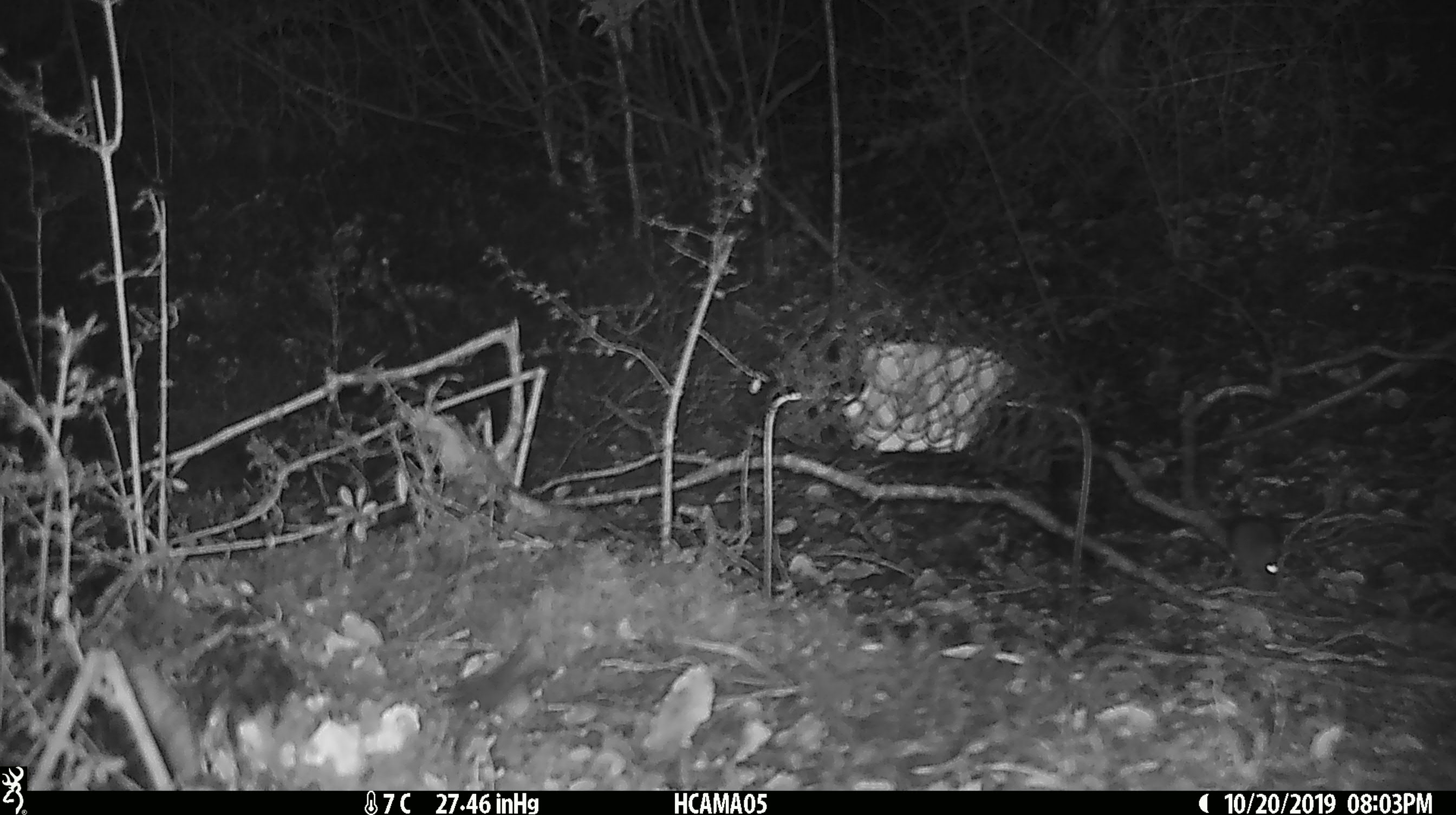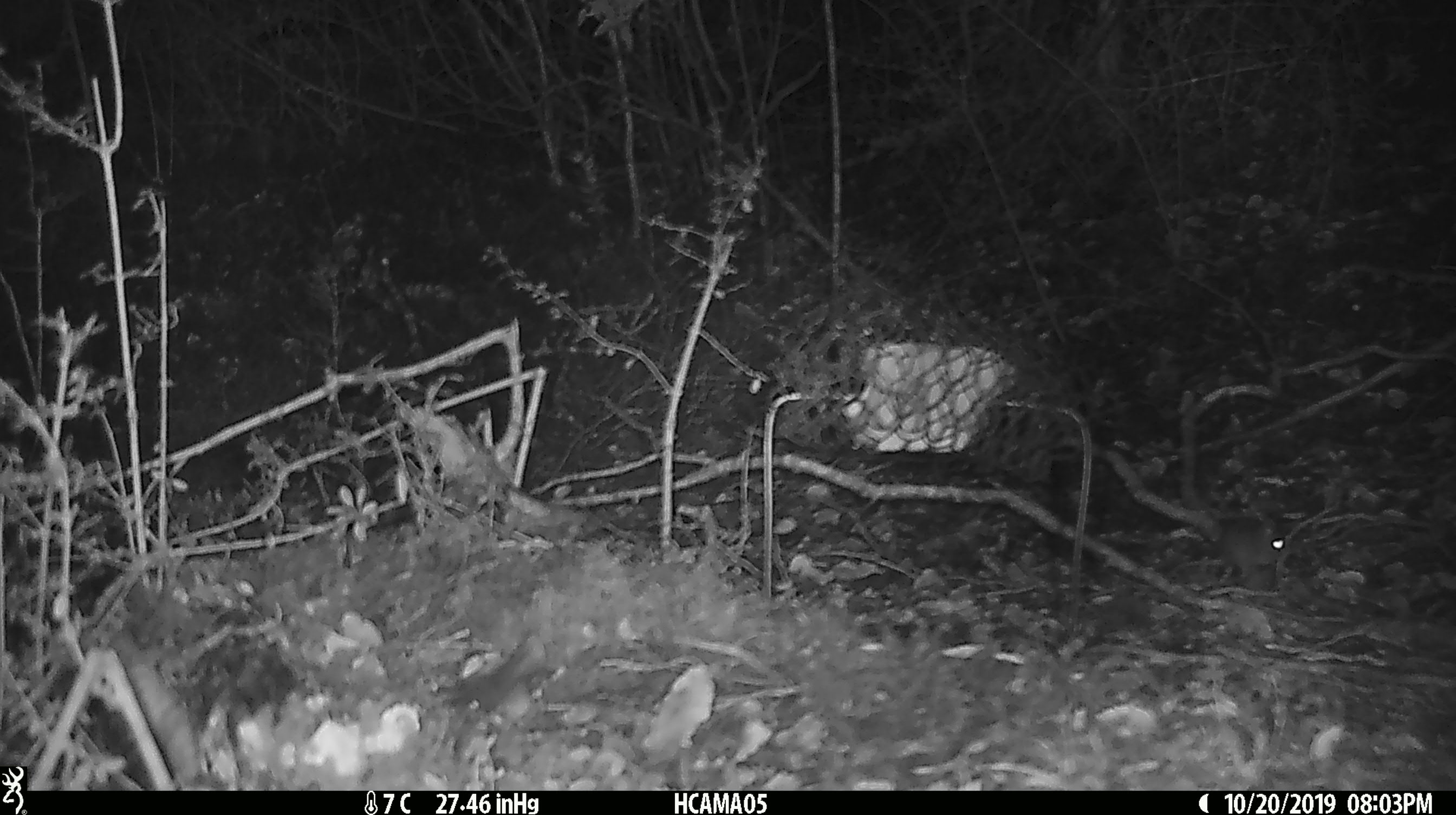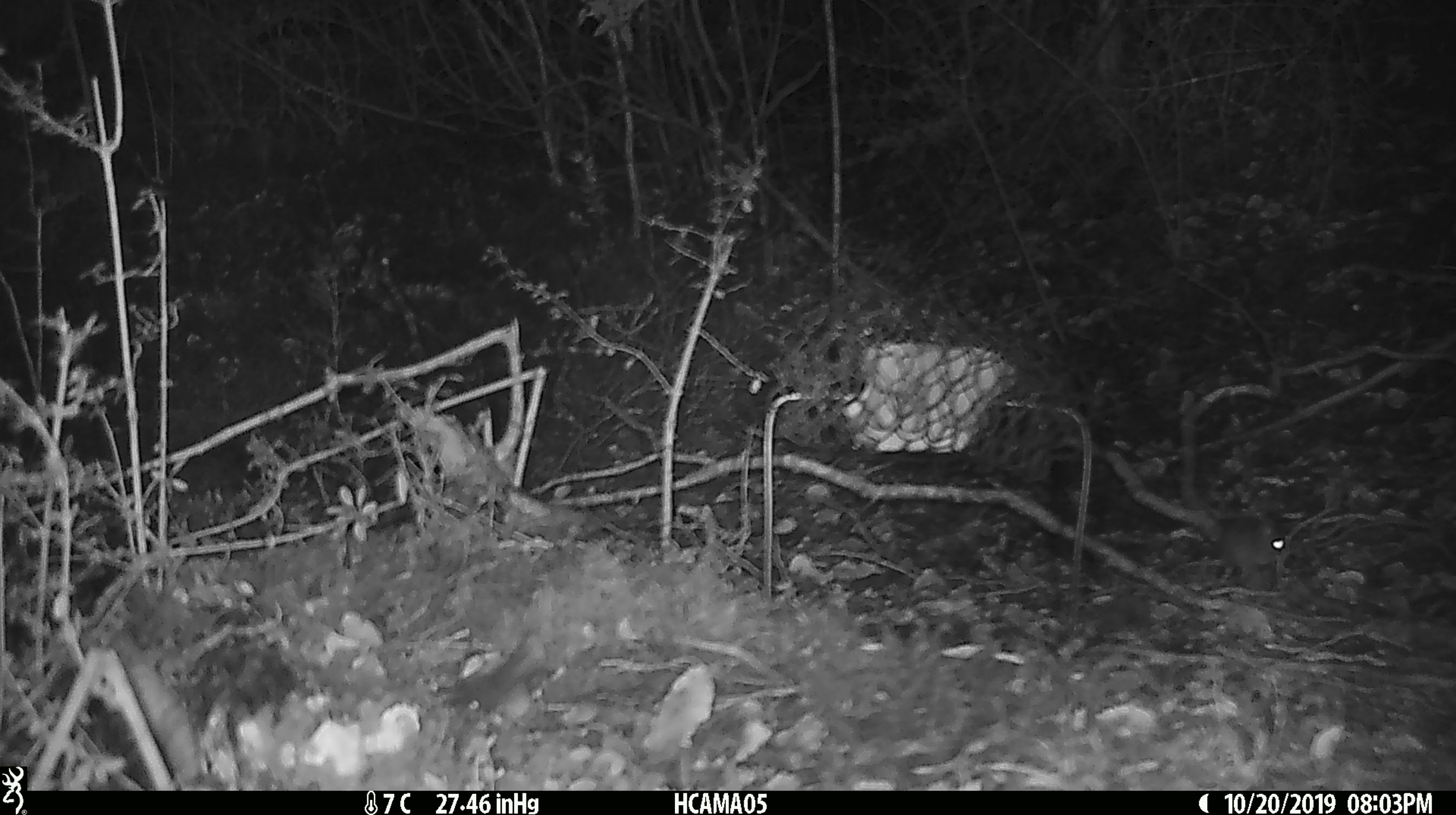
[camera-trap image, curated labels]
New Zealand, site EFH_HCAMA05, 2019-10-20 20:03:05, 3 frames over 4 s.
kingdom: Animalia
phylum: Chordata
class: Mammalia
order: Rodentia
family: Muridae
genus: Mus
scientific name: Mus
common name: mouse